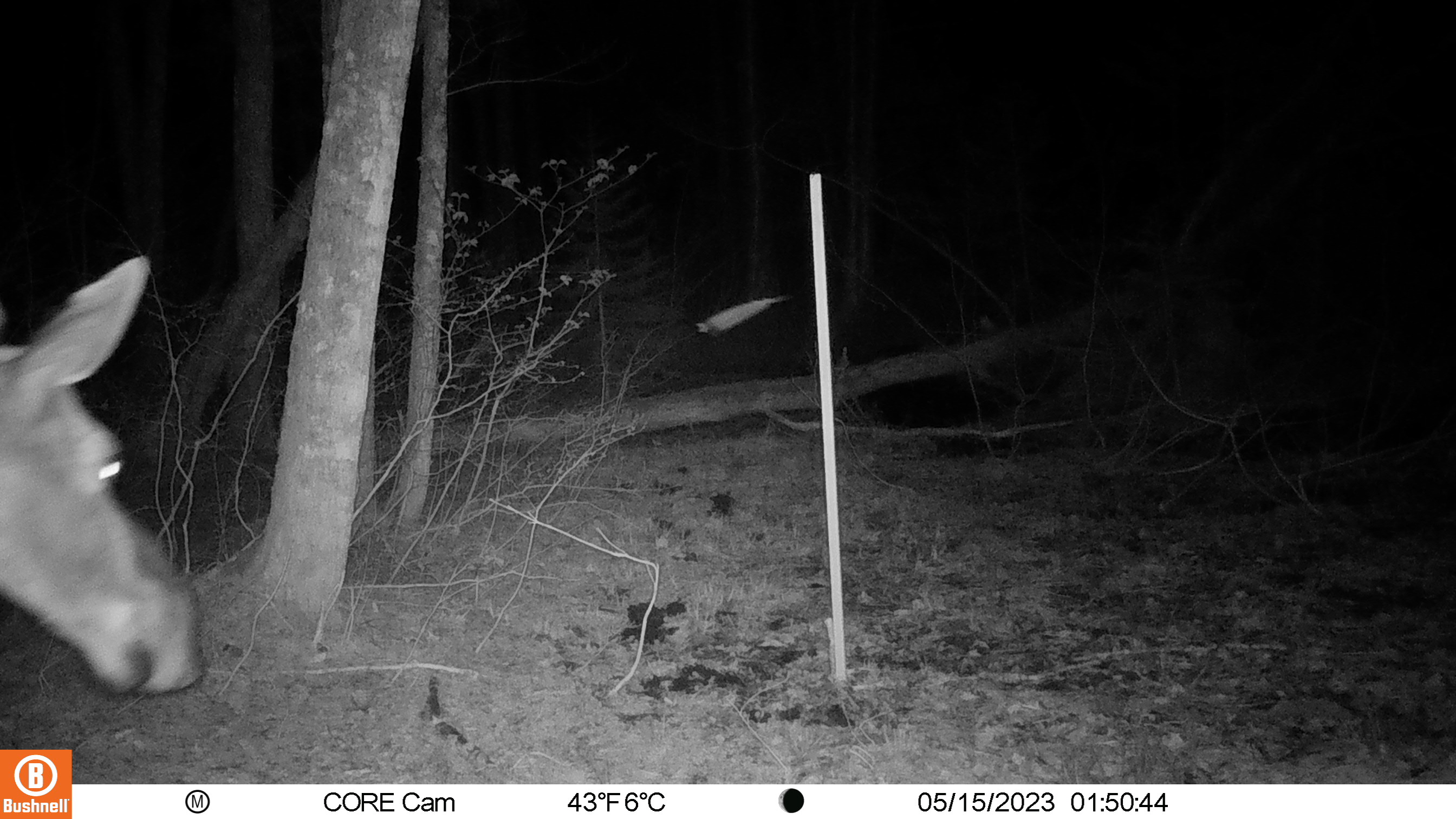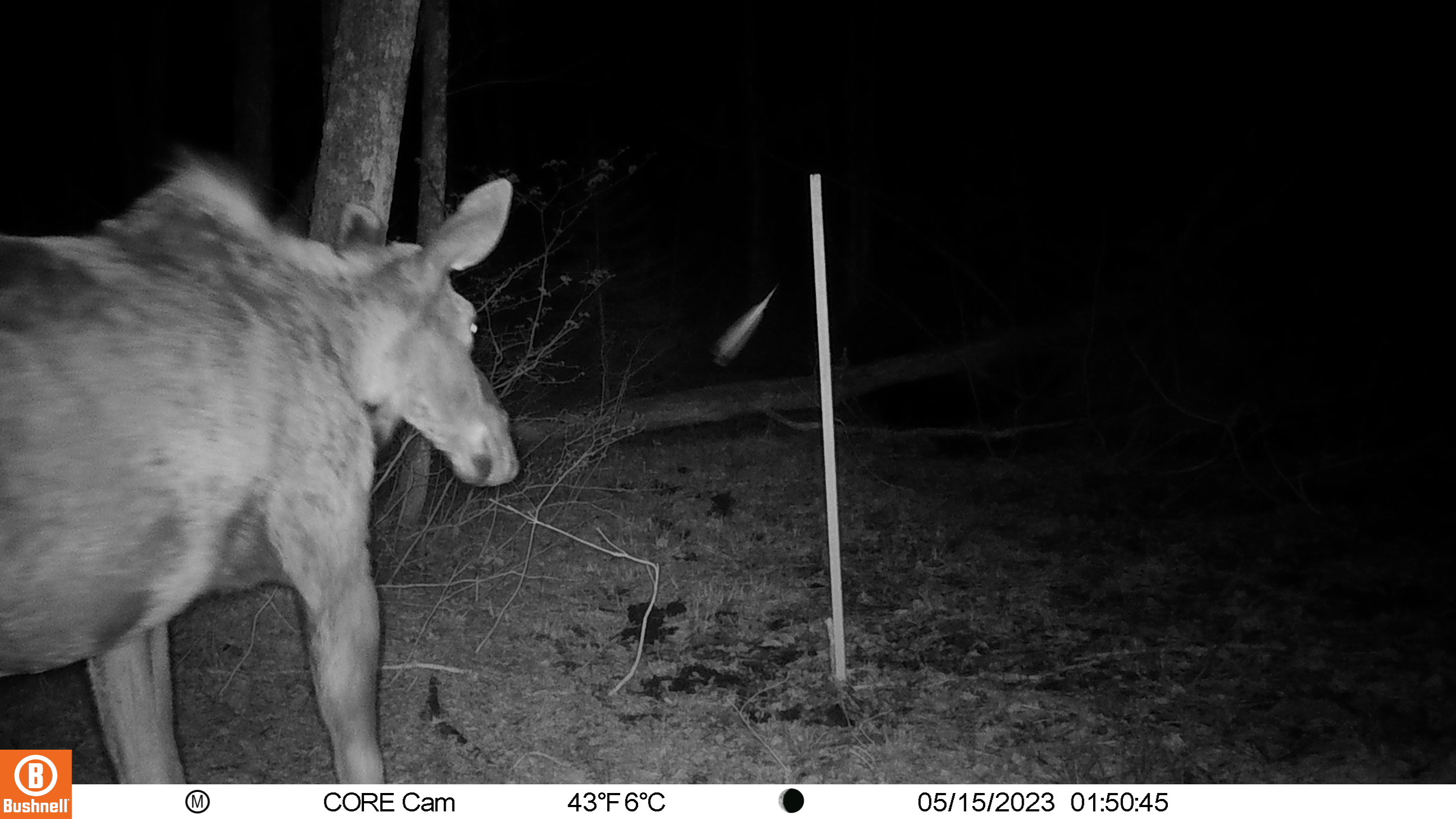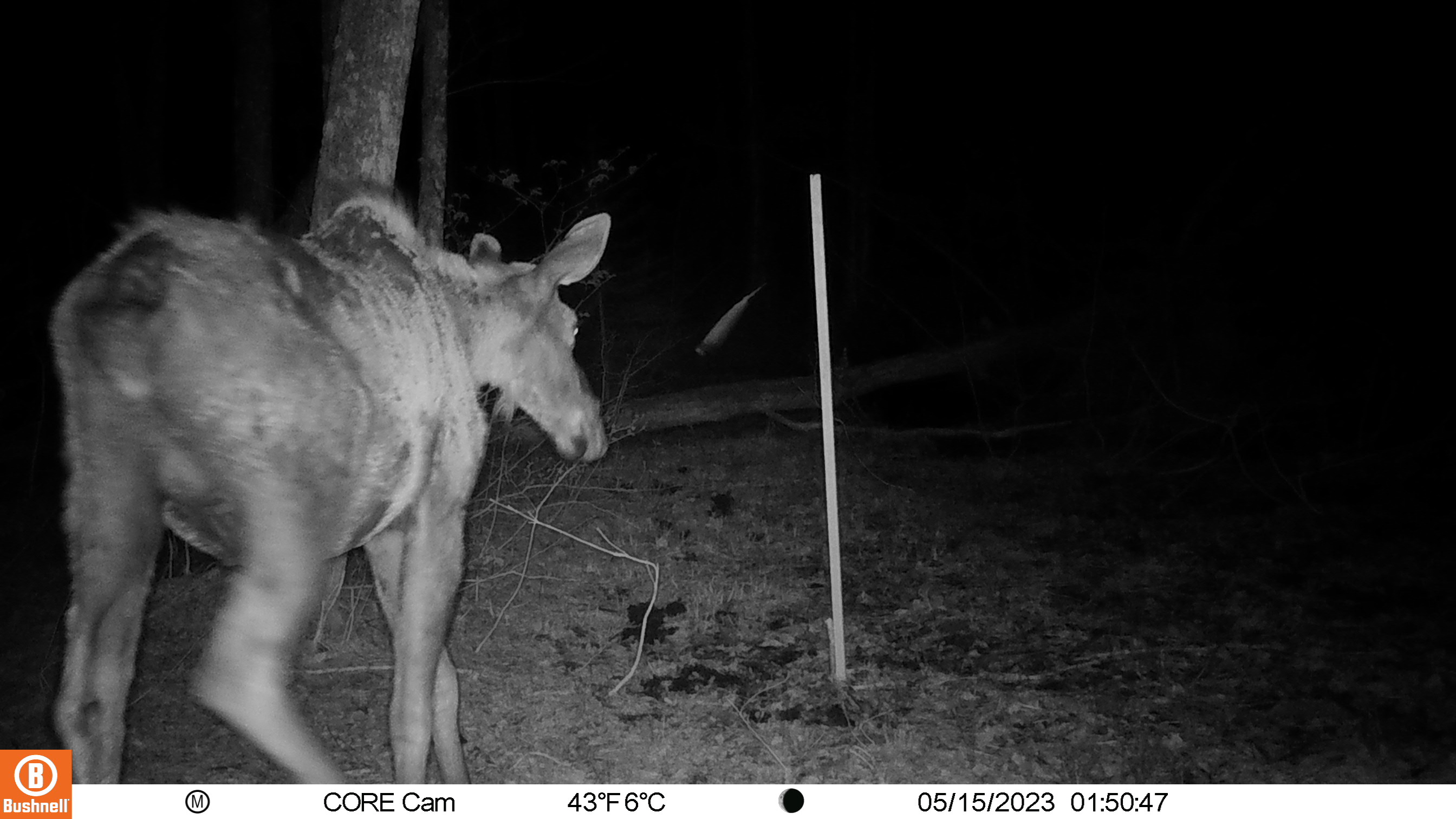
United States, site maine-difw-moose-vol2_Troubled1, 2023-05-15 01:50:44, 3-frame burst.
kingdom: Animalia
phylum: Chordata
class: Mammalia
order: Artiodactyla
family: Cervidae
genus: Alces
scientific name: Alces alces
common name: moose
Moose (Alces alces).